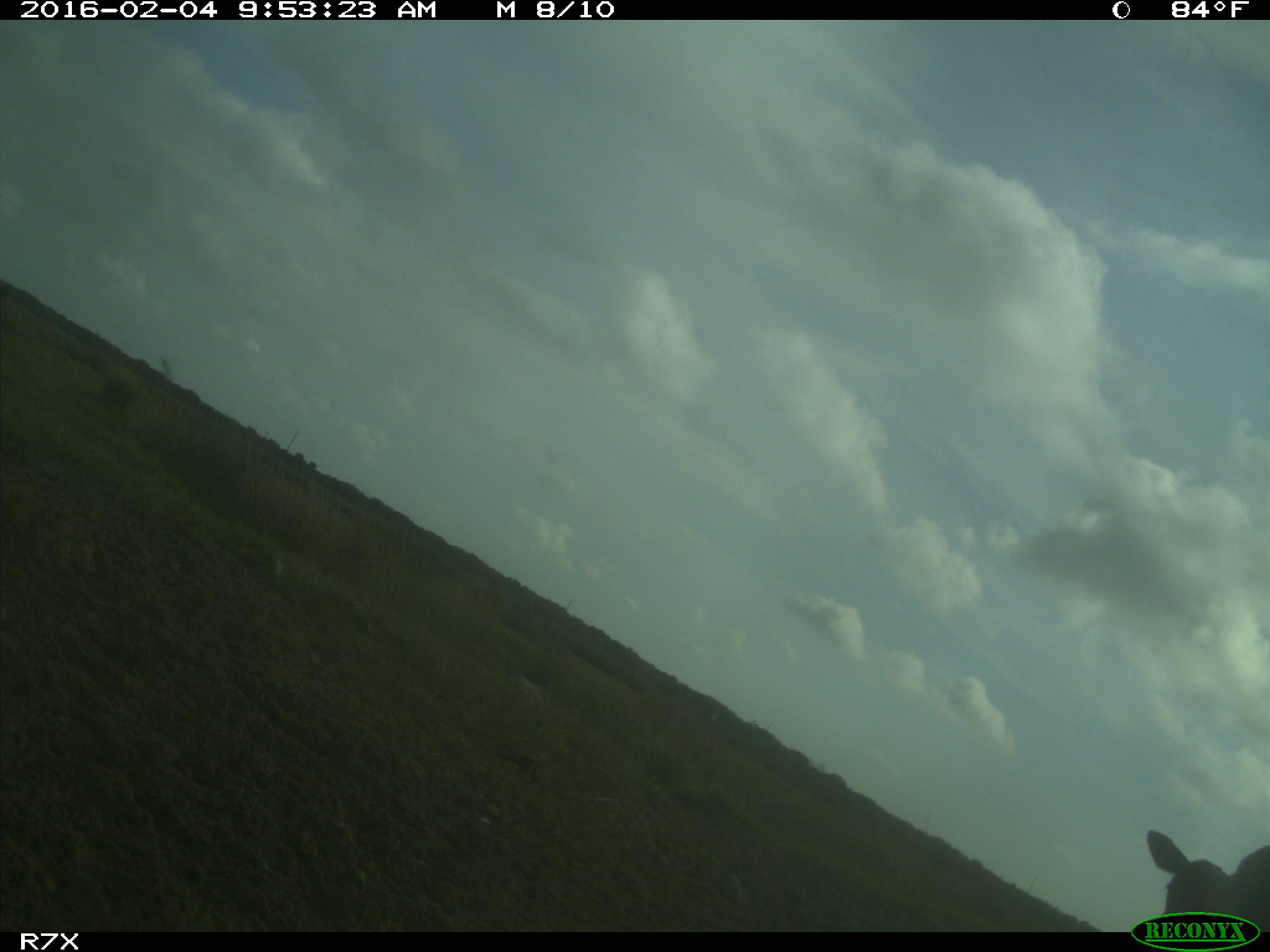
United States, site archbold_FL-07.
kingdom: Animalia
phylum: Chordata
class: Mammalia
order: Artiodactyla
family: Bovidae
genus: Bos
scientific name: Bos taurus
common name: domestic cow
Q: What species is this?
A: Bos taurus (domestic cow).